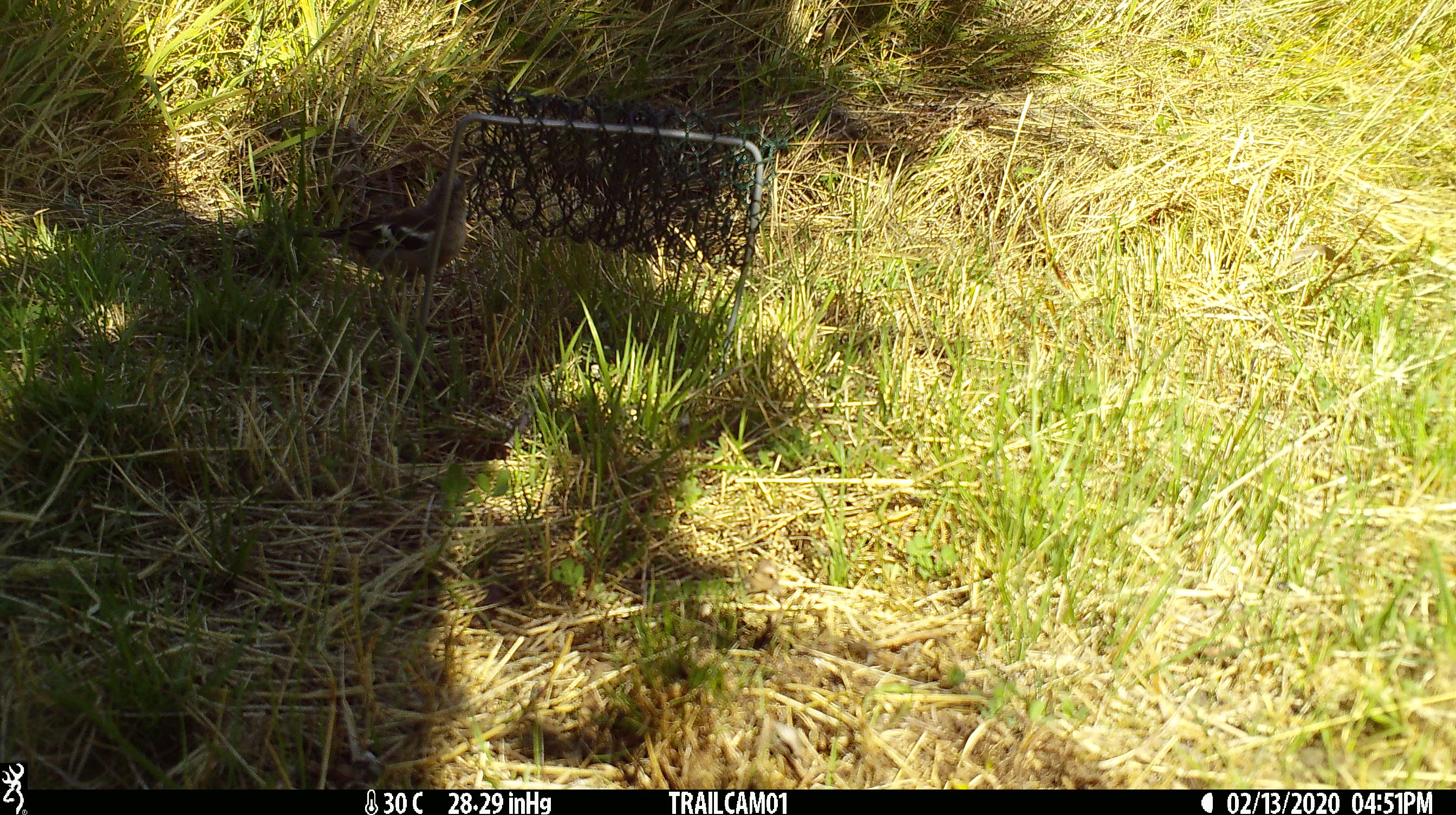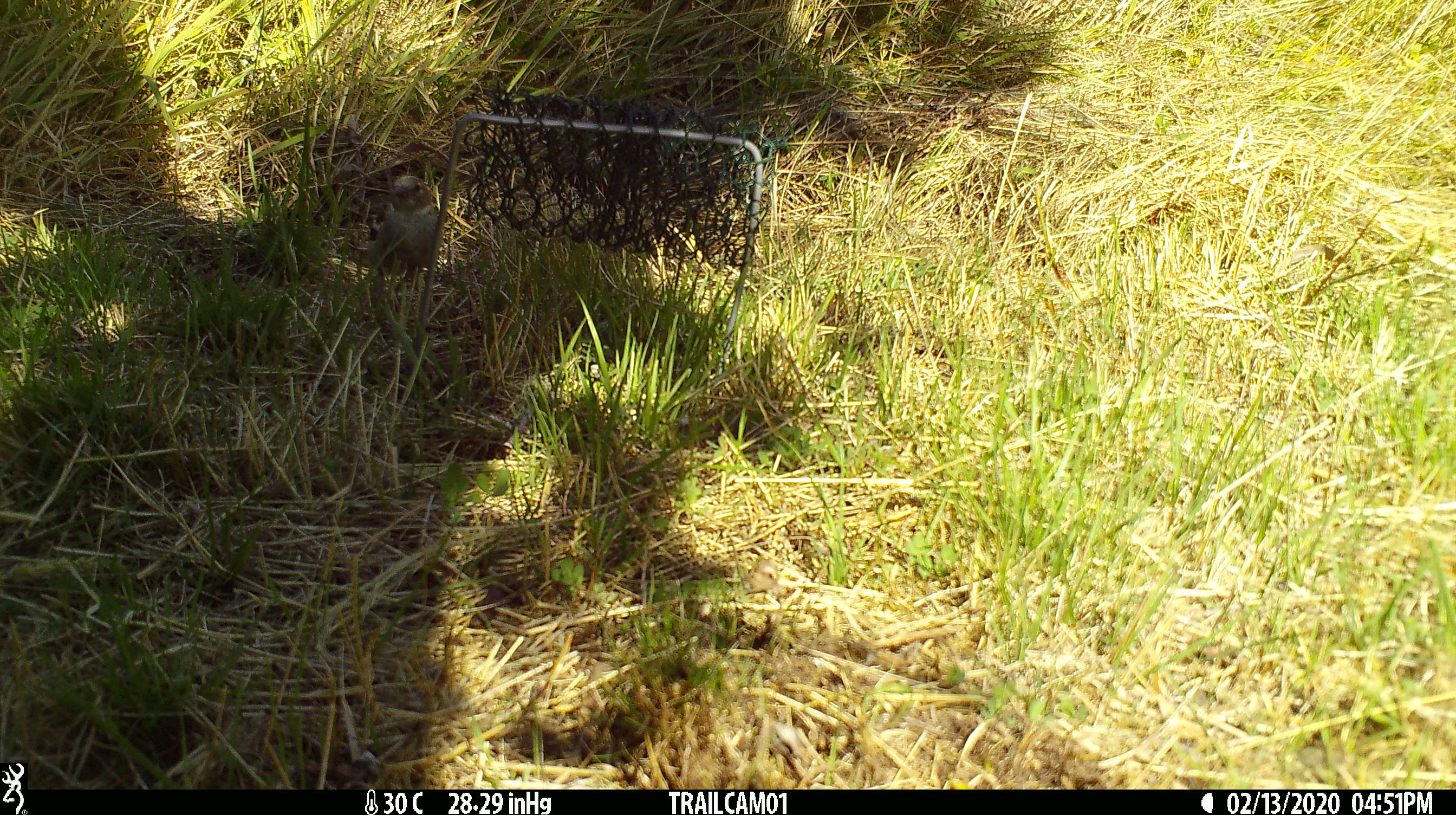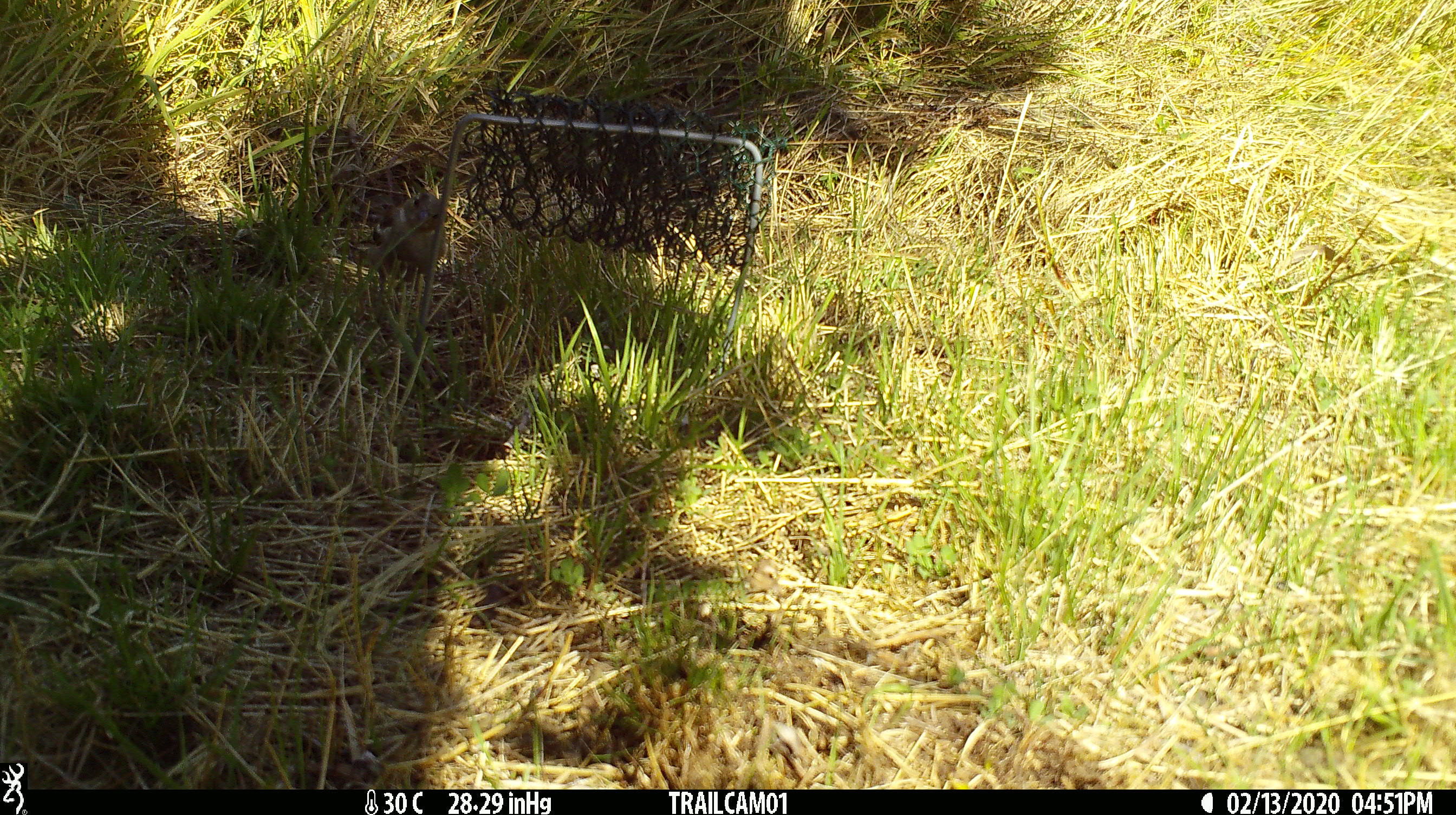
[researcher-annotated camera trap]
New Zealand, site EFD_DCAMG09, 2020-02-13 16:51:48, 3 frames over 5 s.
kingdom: Animalia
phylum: Chordata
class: Aves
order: Passeriformes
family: Fringillidae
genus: Fringilla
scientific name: Fringilla coelebs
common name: common chaffinch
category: chaffinch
Chaffinch (common chaffinch) (Fringilla coelebs).